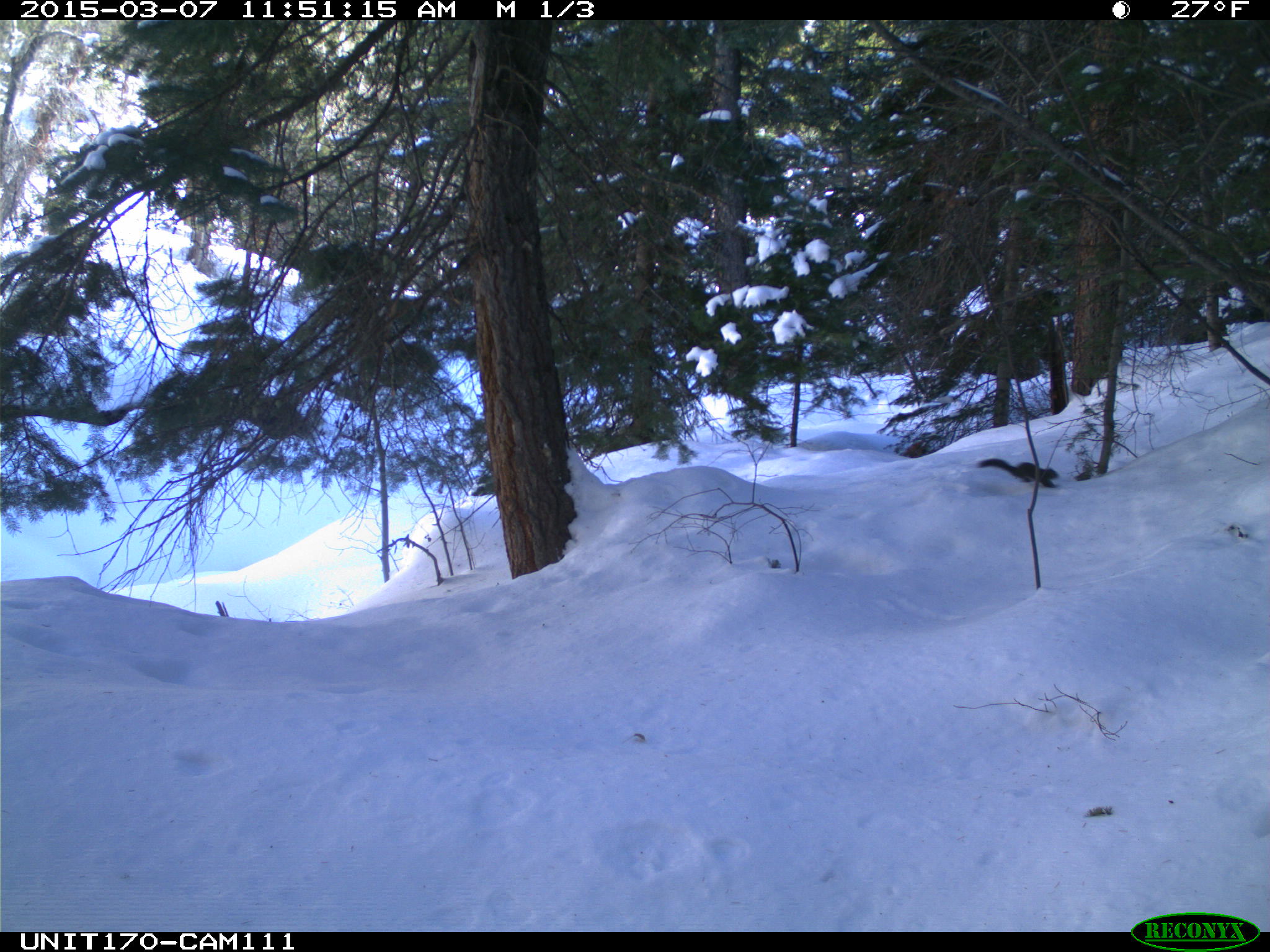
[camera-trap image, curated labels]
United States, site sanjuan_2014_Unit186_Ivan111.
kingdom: Animalia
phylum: Chordata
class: Mammalia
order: Rodentia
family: Sciuridae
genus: Tamiasciurus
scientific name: Tamiasciurus hudsonicus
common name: american red squirrel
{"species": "Tamiasciurus hudsonicus (american red squirrel)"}